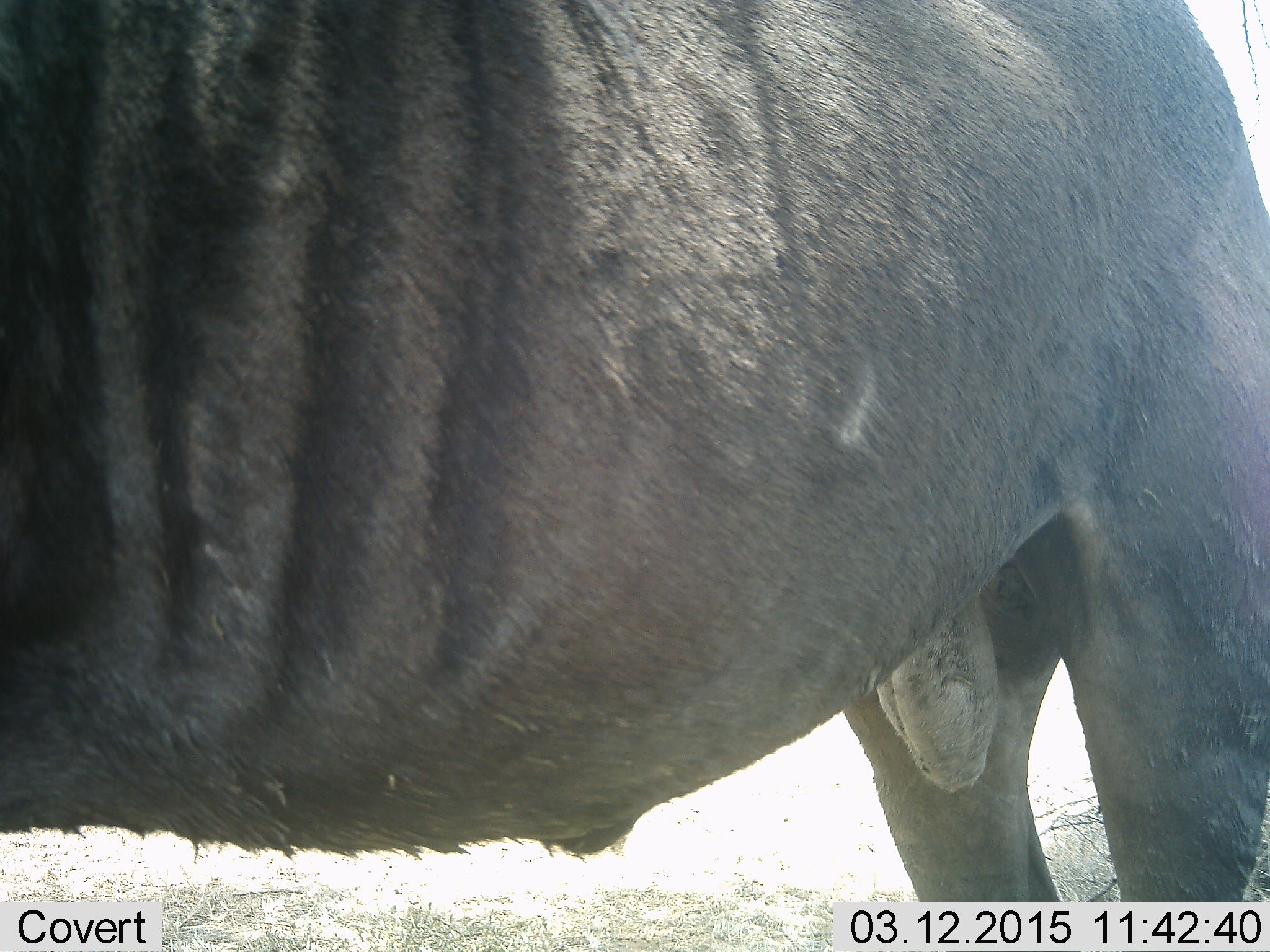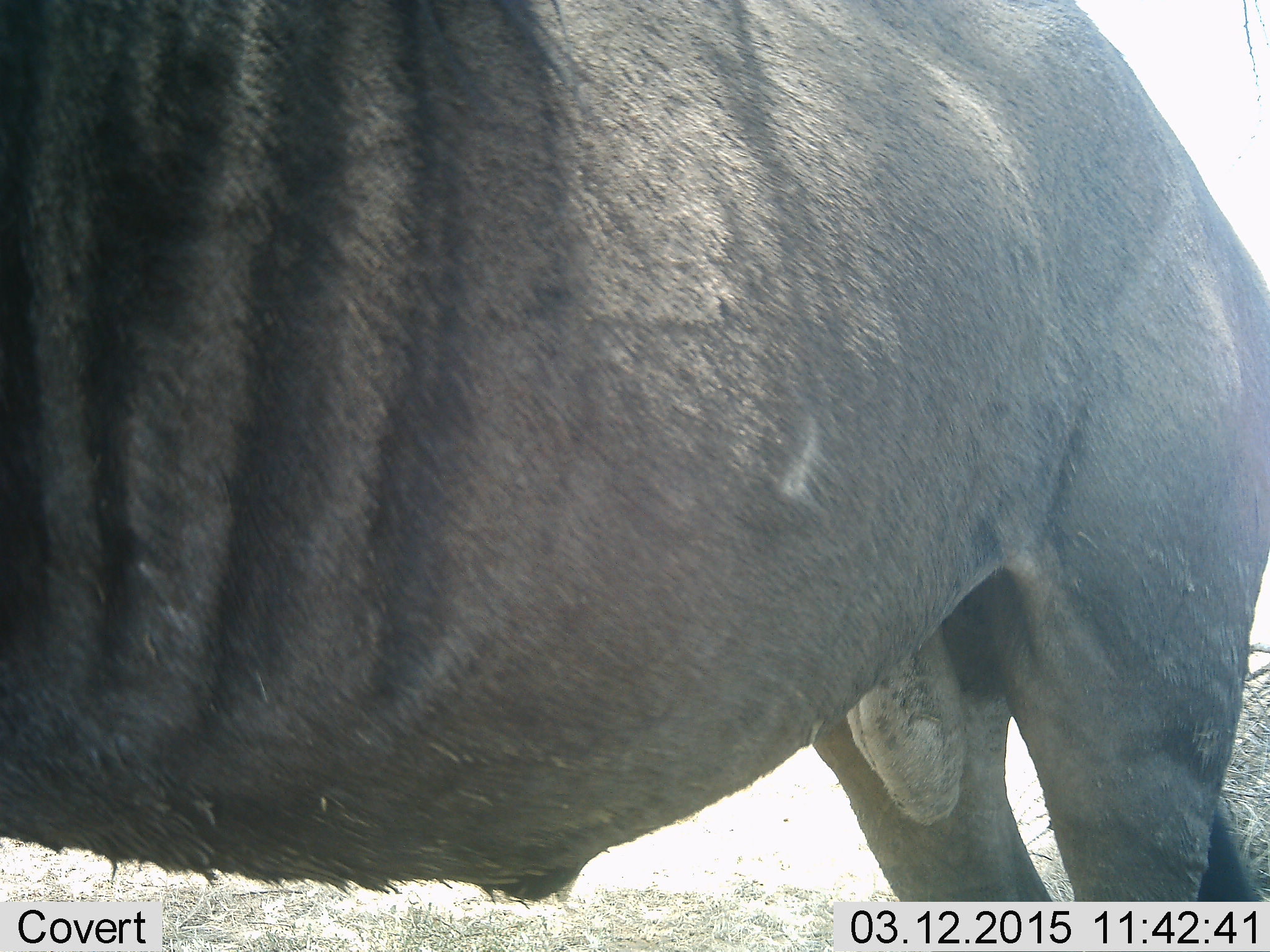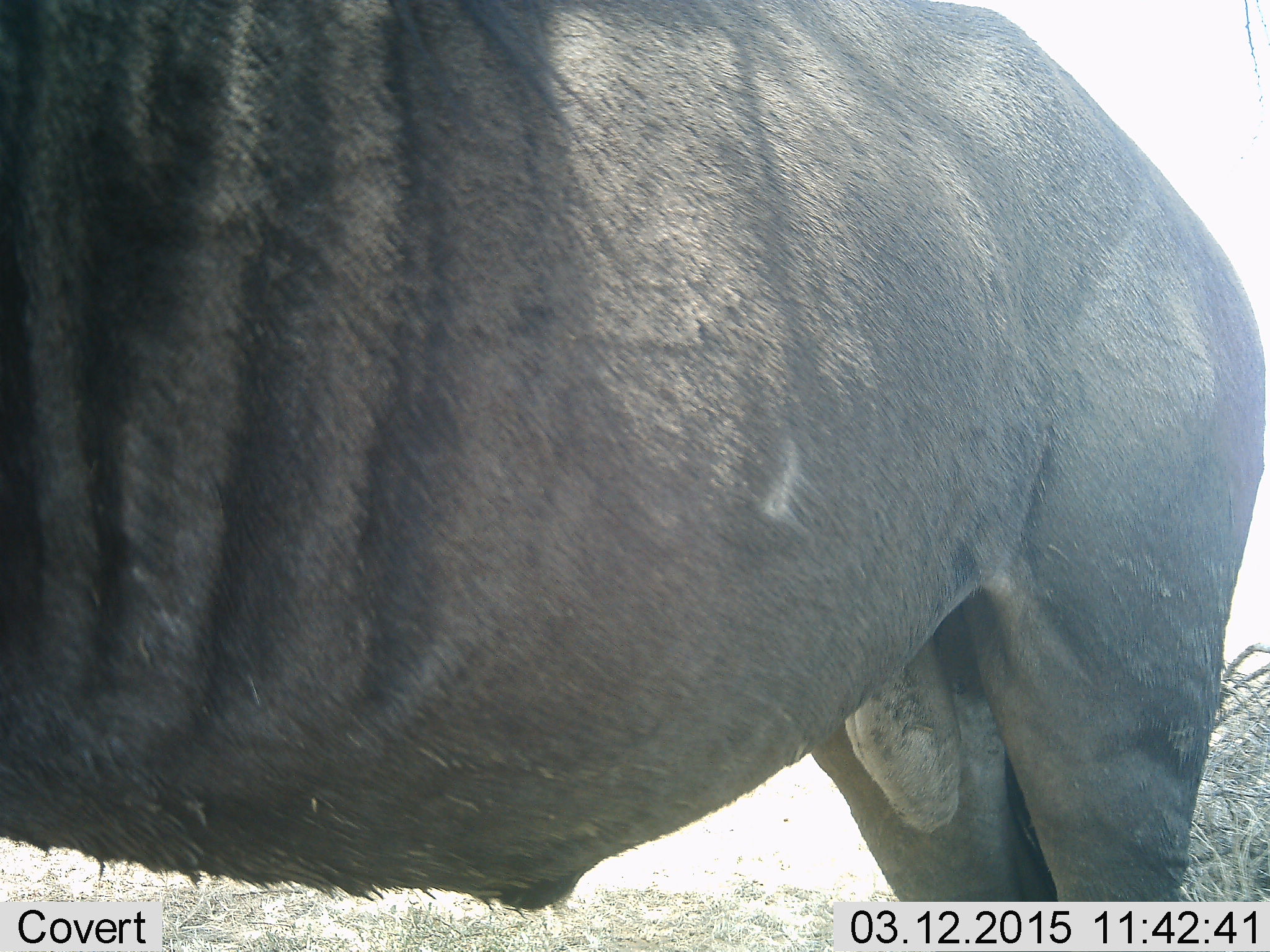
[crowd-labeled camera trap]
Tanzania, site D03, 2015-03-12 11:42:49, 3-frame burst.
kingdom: Animalia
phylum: Chordata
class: Mammalia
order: Artiodactyla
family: Bovidae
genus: Connochaetes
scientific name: Connochaetes taurinus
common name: blue wildebeest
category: wildebeest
Wildebeest (blue wildebeest) (Connochaetes taurinus), count 1. Behavior (volunteer vote fractions): standing 90%, resting 0%, moving 10%, interacting 0%. Young present (vote fraction): 0%. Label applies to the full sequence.